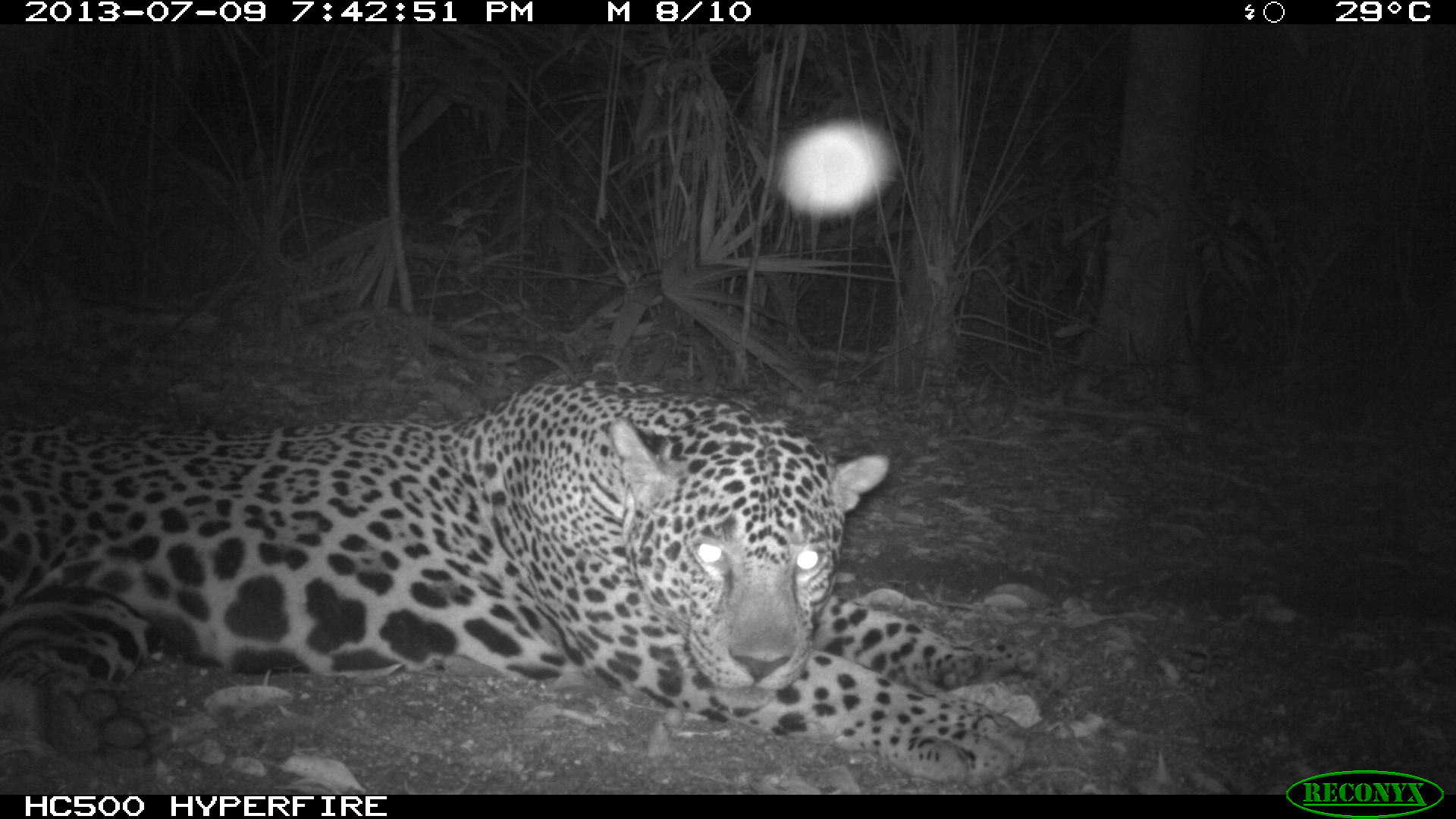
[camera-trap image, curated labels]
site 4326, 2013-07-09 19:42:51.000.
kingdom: Animalia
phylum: Chordata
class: Mammalia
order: Carnivora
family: Felidae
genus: Panthera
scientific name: Panthera onca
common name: jaguar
Panthera onca (jaguar), count 1, sex male.